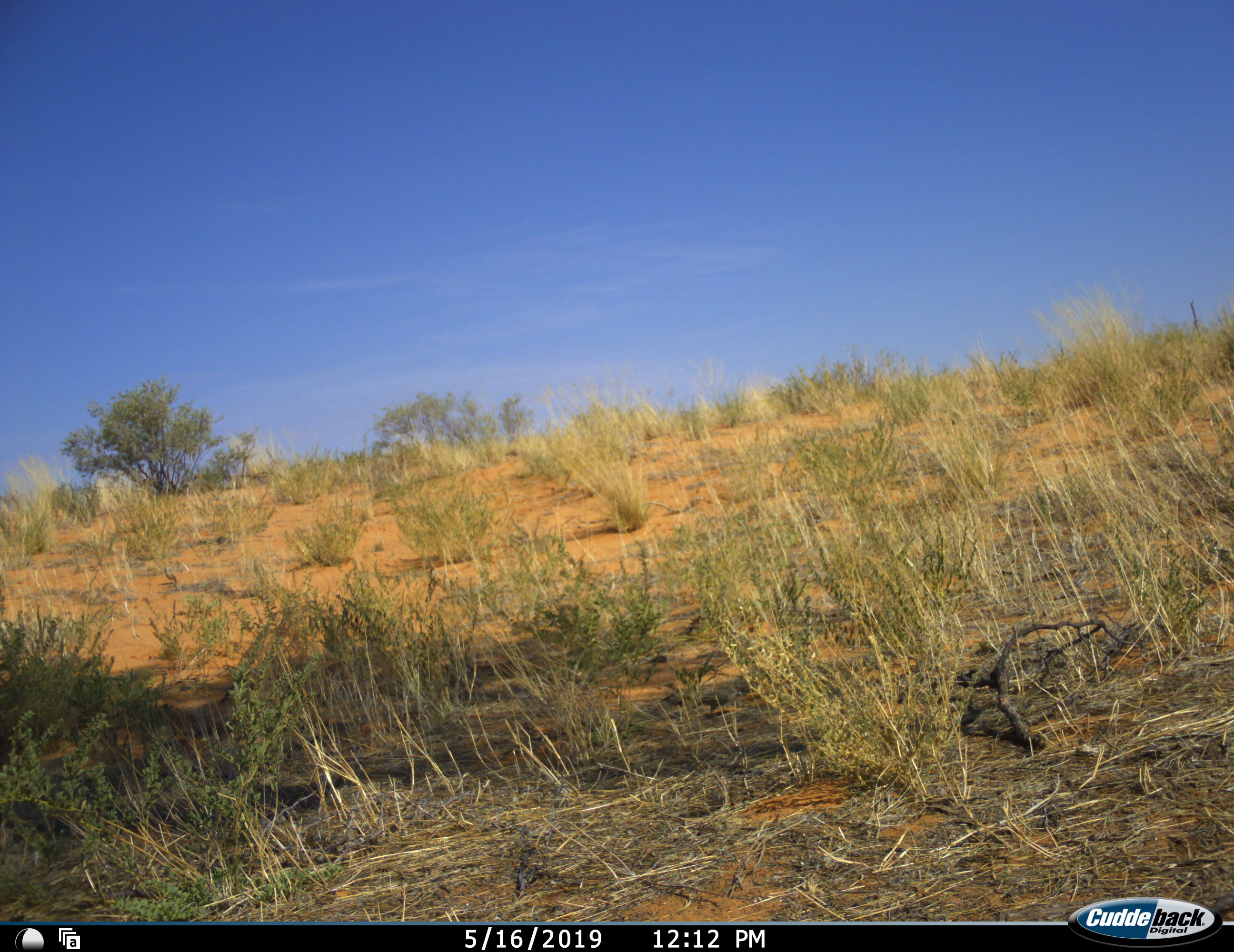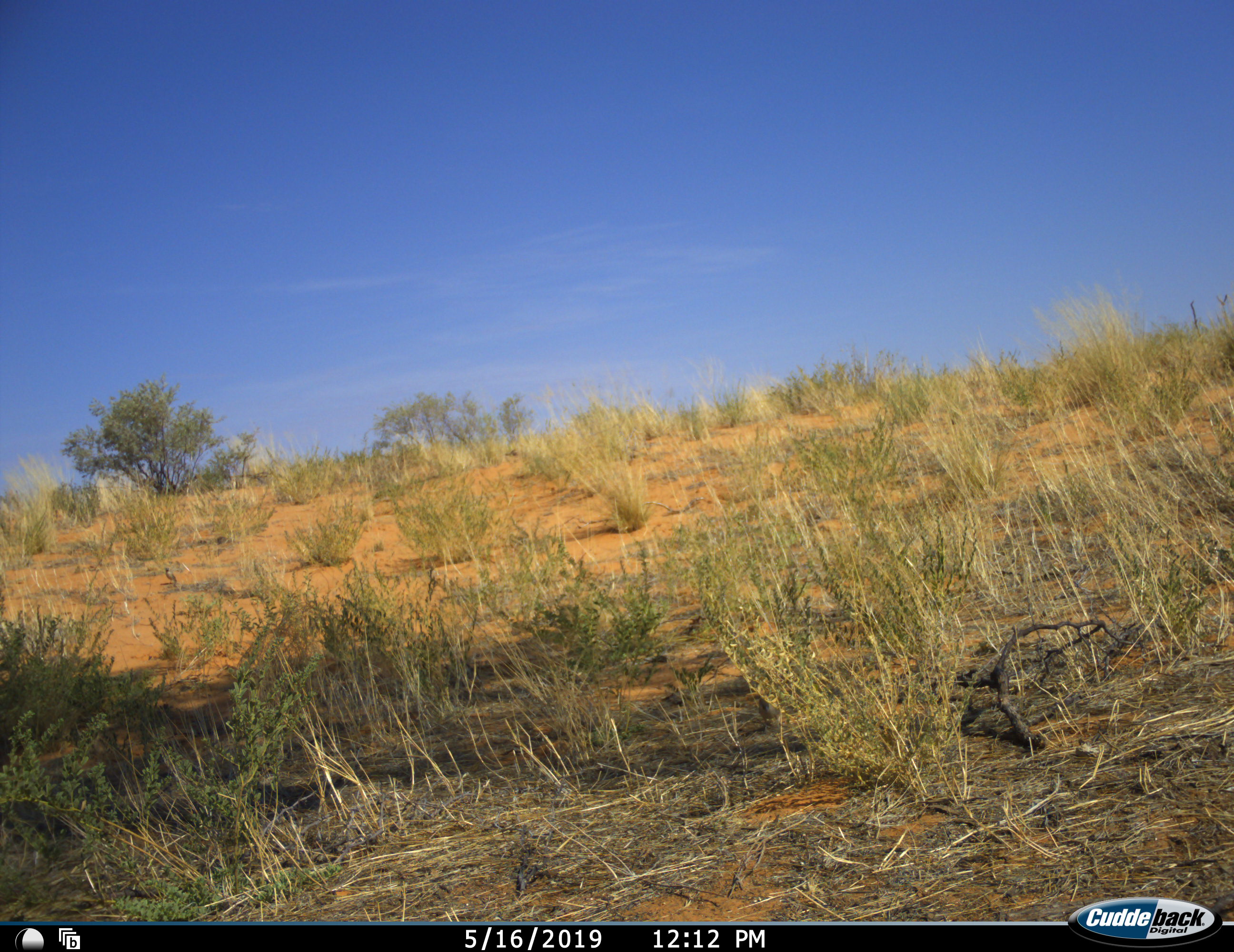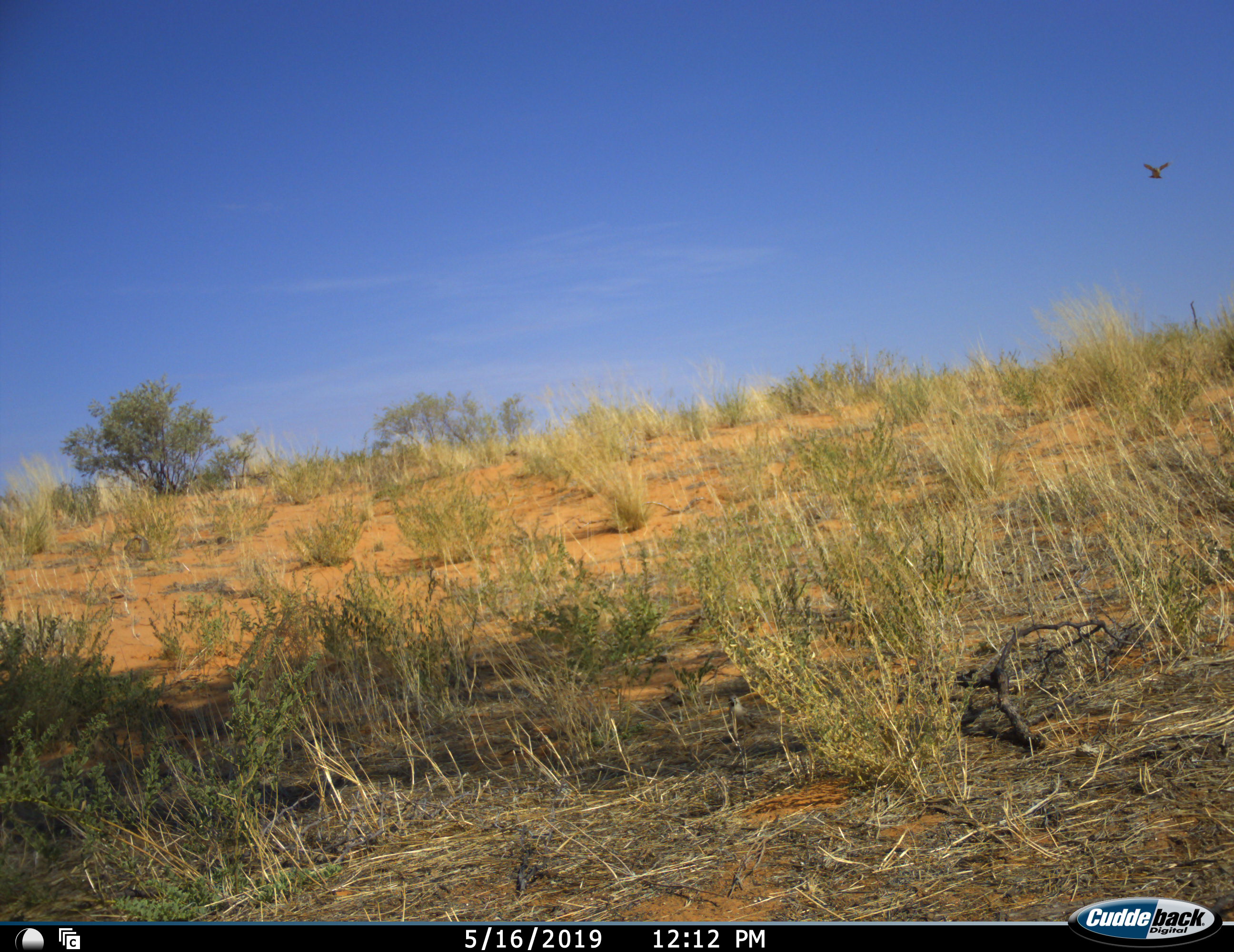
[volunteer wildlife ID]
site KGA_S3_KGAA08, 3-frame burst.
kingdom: Animalia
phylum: Chordata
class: Aves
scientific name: Aves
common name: bird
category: birdother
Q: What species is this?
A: Birdother (bird) (Aves).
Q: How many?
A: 2.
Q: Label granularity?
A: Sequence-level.